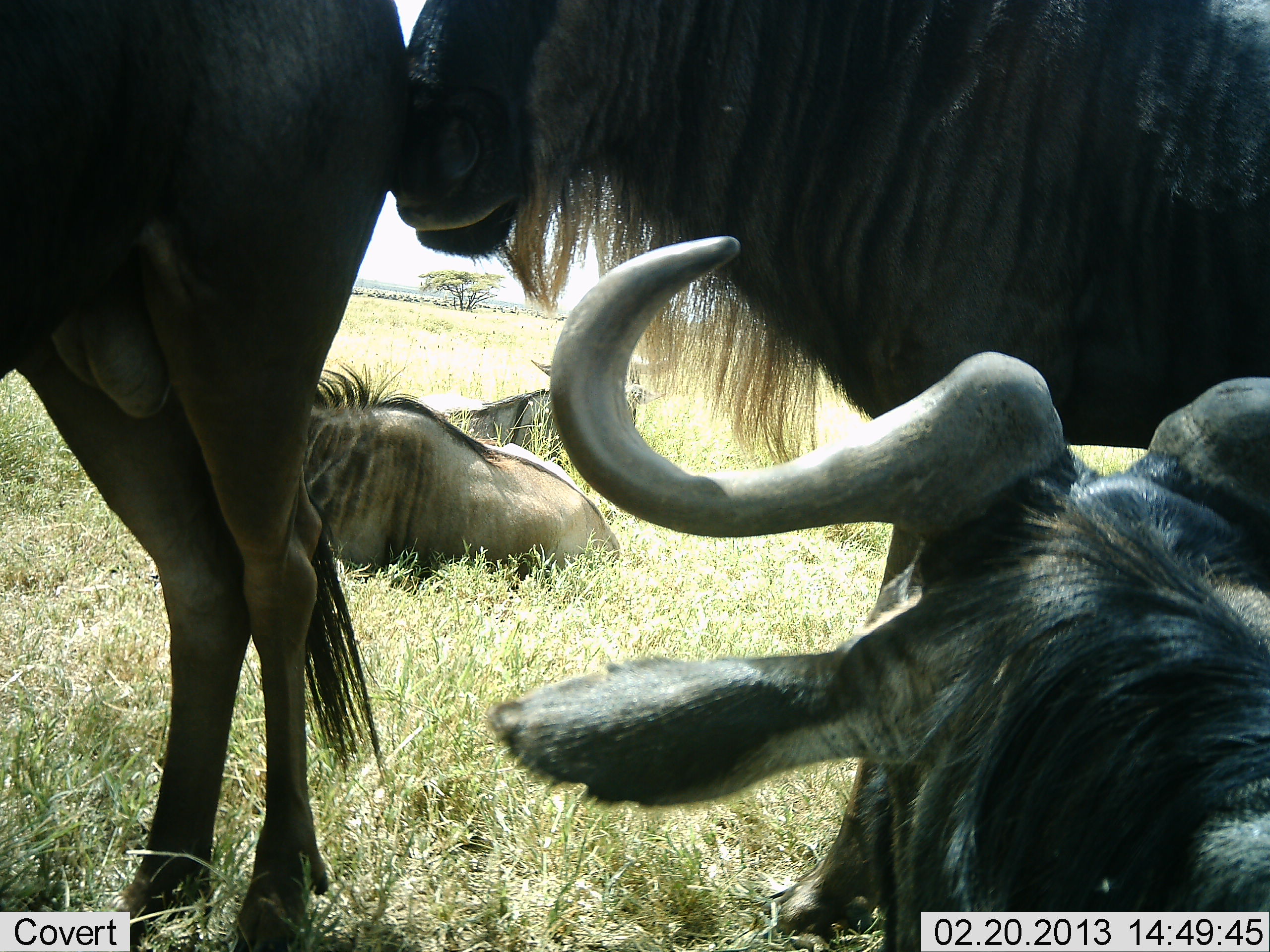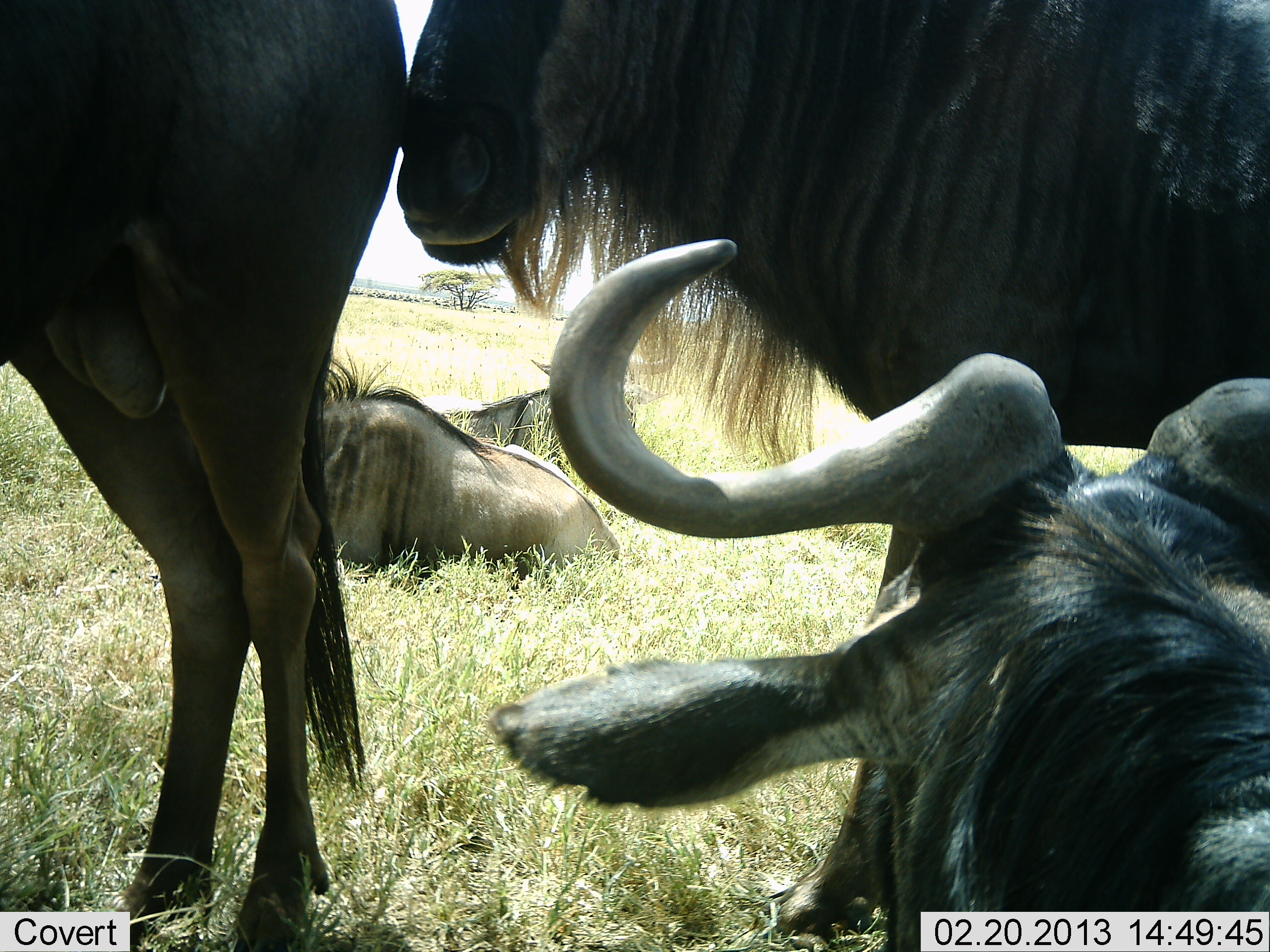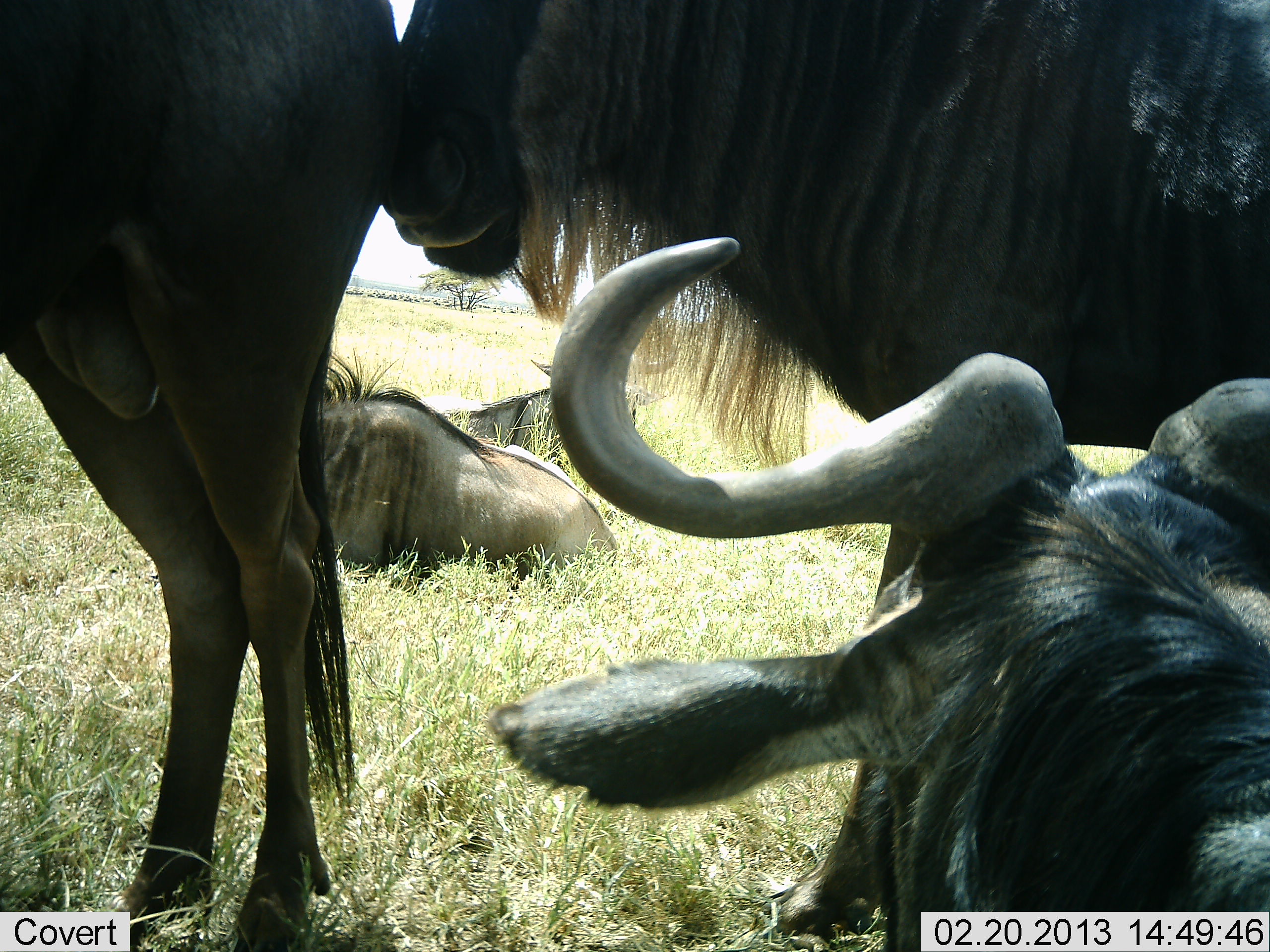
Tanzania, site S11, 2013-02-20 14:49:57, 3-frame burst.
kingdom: Animalia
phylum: Chordata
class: Mammalia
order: Artiodactyla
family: Bovidae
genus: Connochaetes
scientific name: Connochaetes taurinus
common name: blue wildebeest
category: wildebeest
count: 5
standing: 88%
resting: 100%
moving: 0%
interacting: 8%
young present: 0%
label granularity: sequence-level